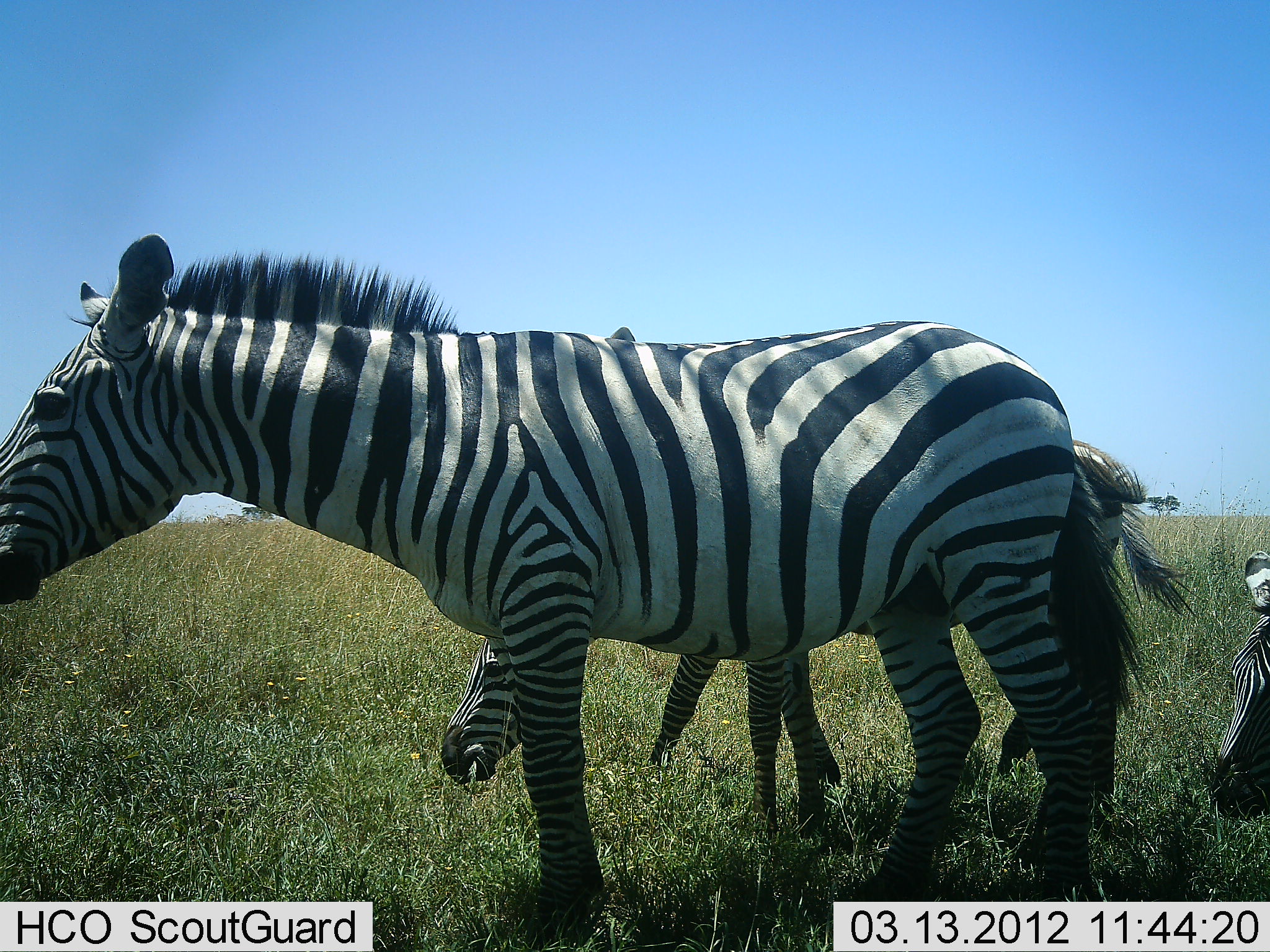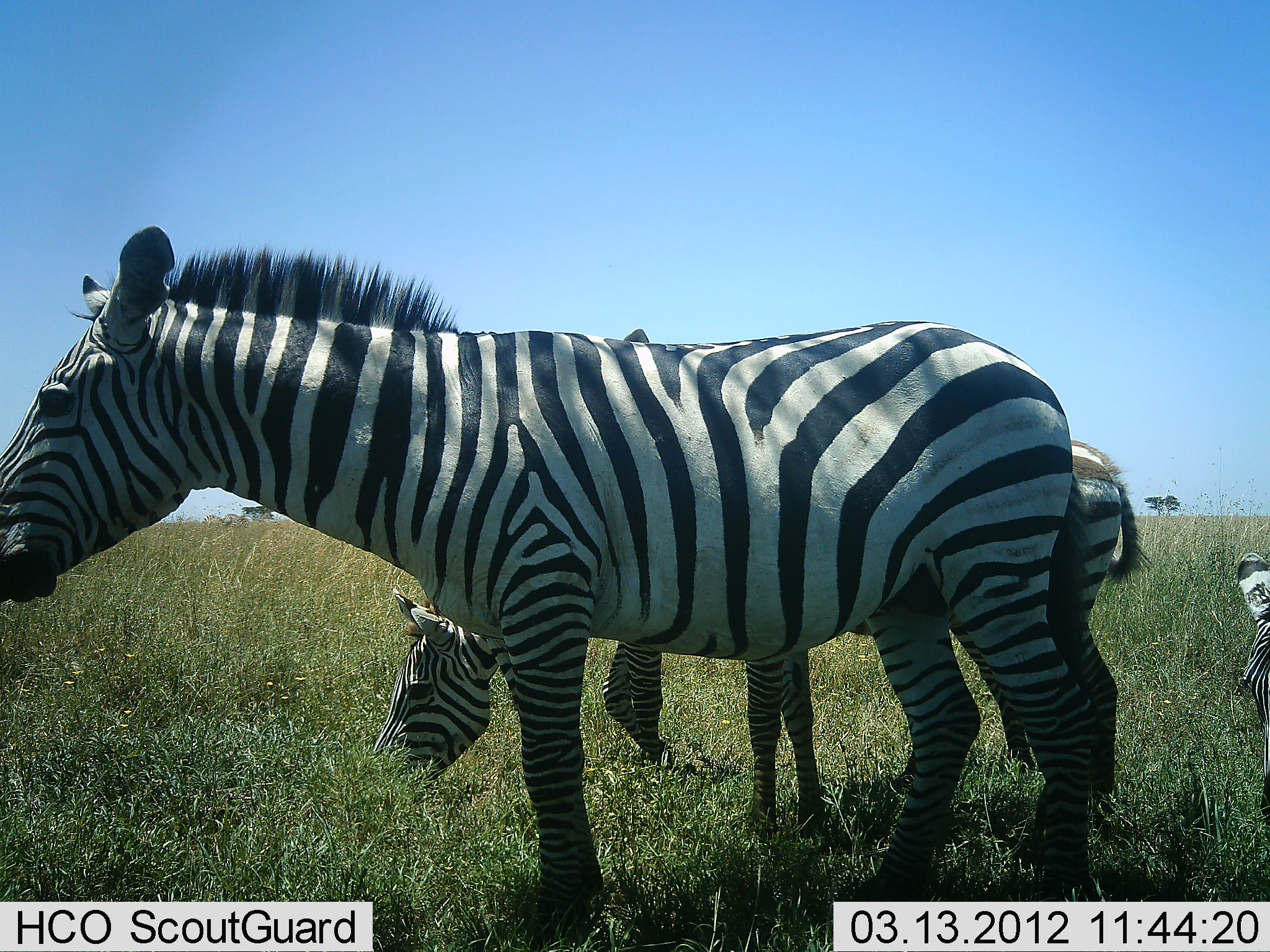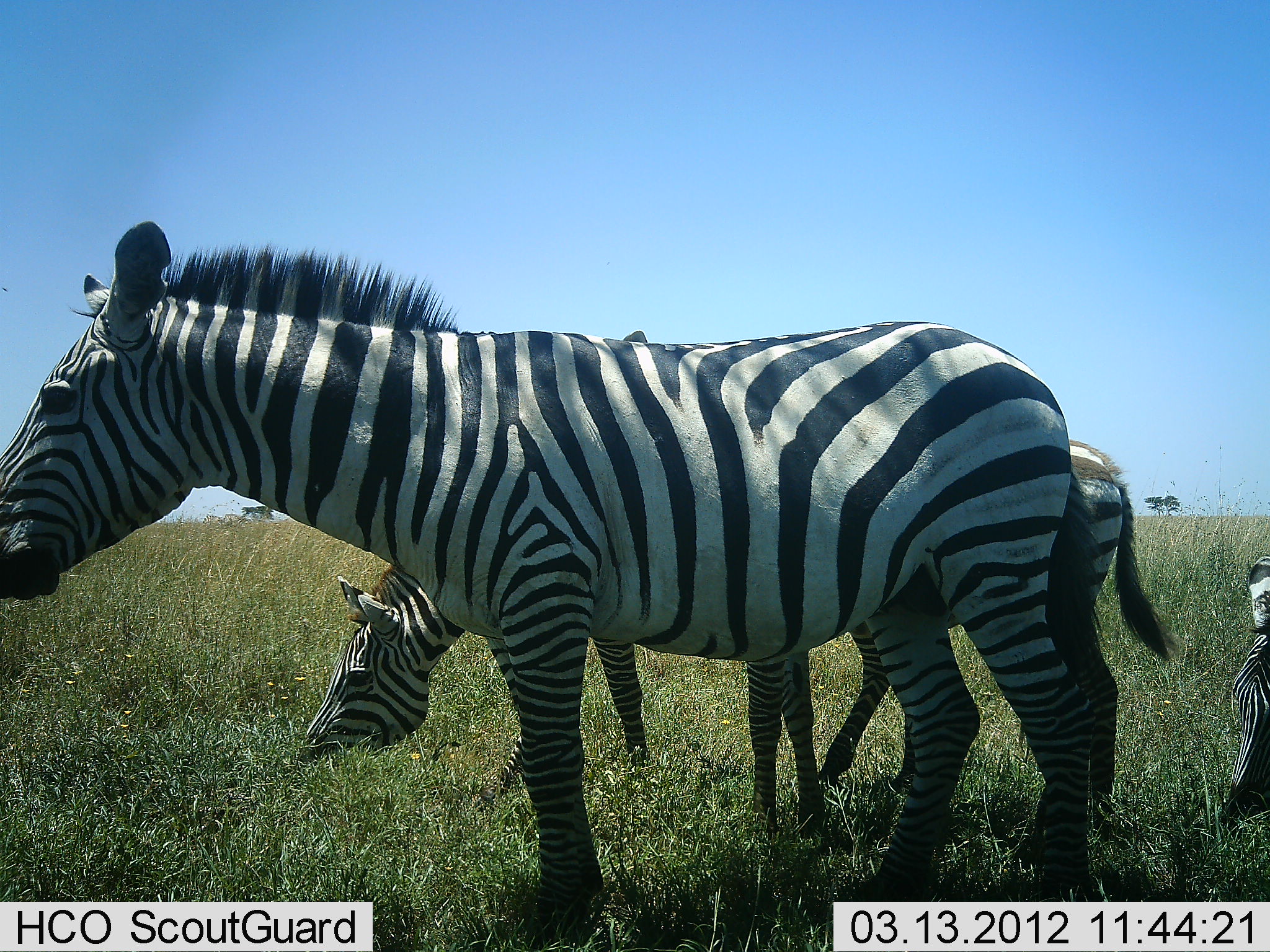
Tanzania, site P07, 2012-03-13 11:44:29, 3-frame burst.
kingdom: Animalia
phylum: Chordata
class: Mammalia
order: Perissodactyla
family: Equidae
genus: Equus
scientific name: Equus quagga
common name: plains zebra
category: zebra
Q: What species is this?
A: Zebra (plains zebra) (Equus quagga).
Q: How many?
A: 3.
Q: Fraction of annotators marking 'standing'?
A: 84%.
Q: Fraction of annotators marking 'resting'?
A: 16%.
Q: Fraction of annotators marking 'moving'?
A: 16%.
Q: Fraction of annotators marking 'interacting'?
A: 0%.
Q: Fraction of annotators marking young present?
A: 42%.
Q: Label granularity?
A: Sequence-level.